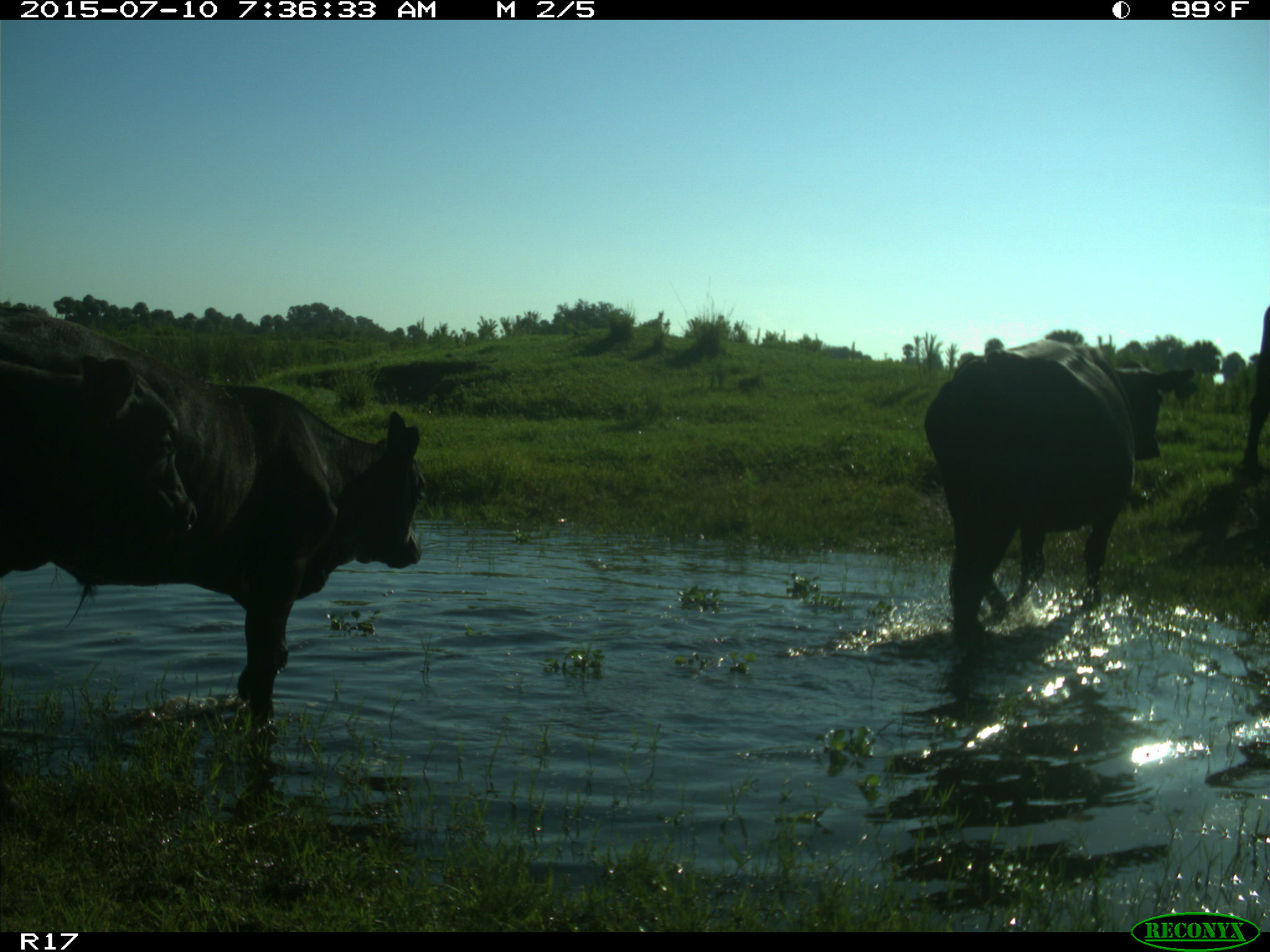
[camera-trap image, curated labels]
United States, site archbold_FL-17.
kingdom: Animalia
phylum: Chordata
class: Mammalia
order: Artiodactyla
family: Bovidae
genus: Bos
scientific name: Bos taurus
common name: domestic cow